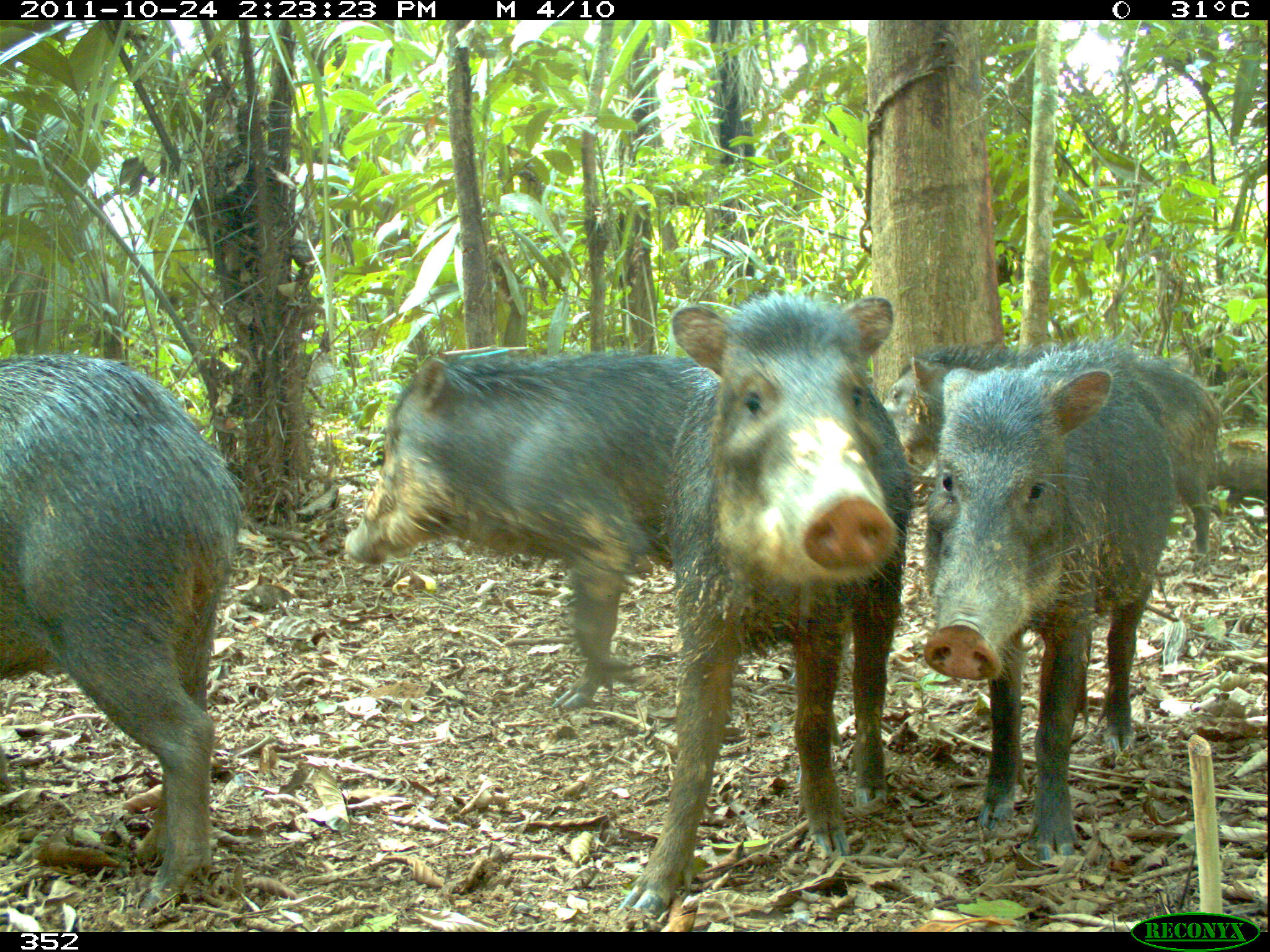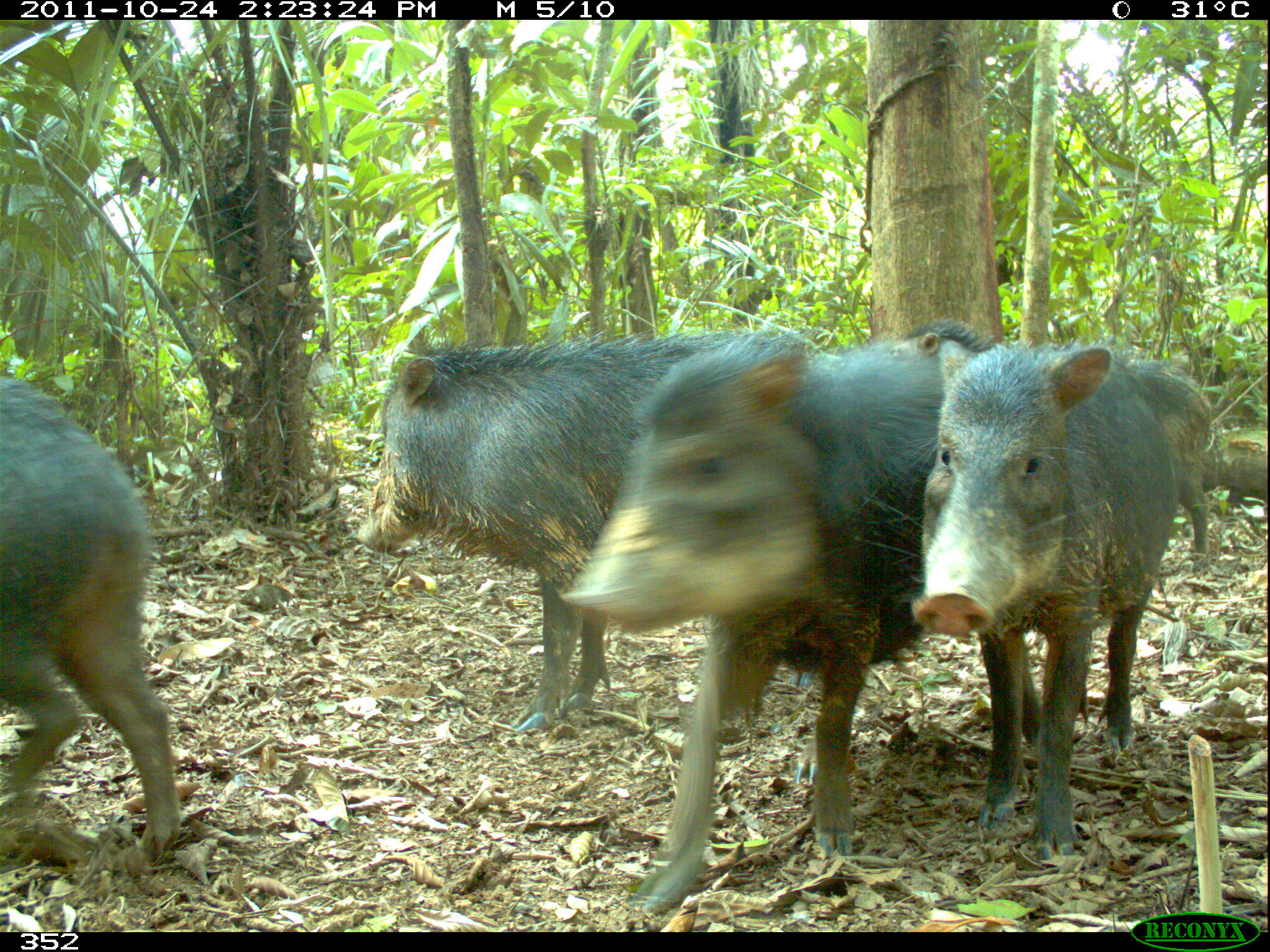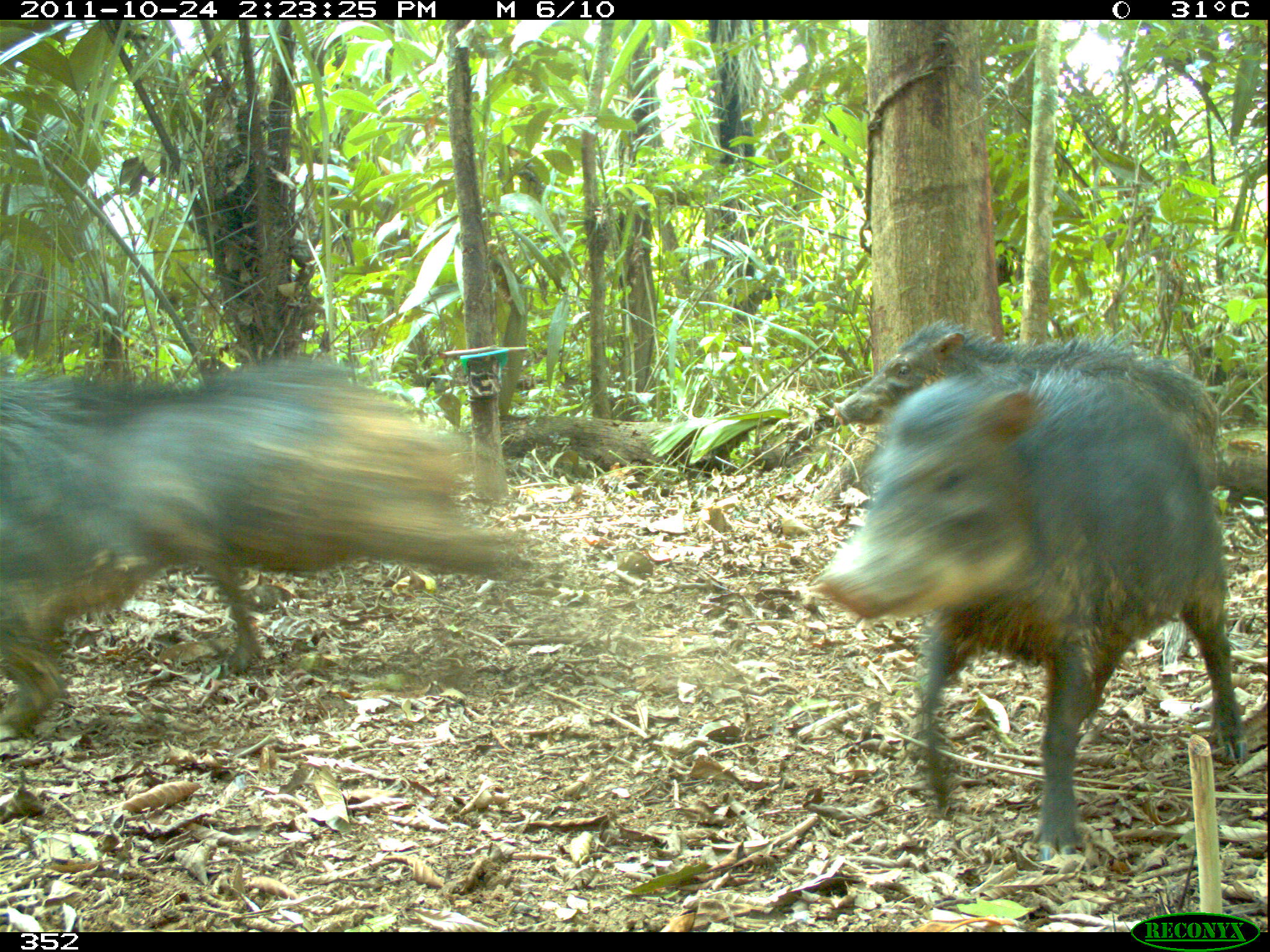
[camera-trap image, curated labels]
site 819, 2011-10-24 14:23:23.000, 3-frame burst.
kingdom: Animalia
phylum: Chordata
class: Mammalia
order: Artiodactyla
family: Tayassuidae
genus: Tayassu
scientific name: Tayassu pecari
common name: white-lipped peccary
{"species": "Tayassu pecari (white-lipped peccary)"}